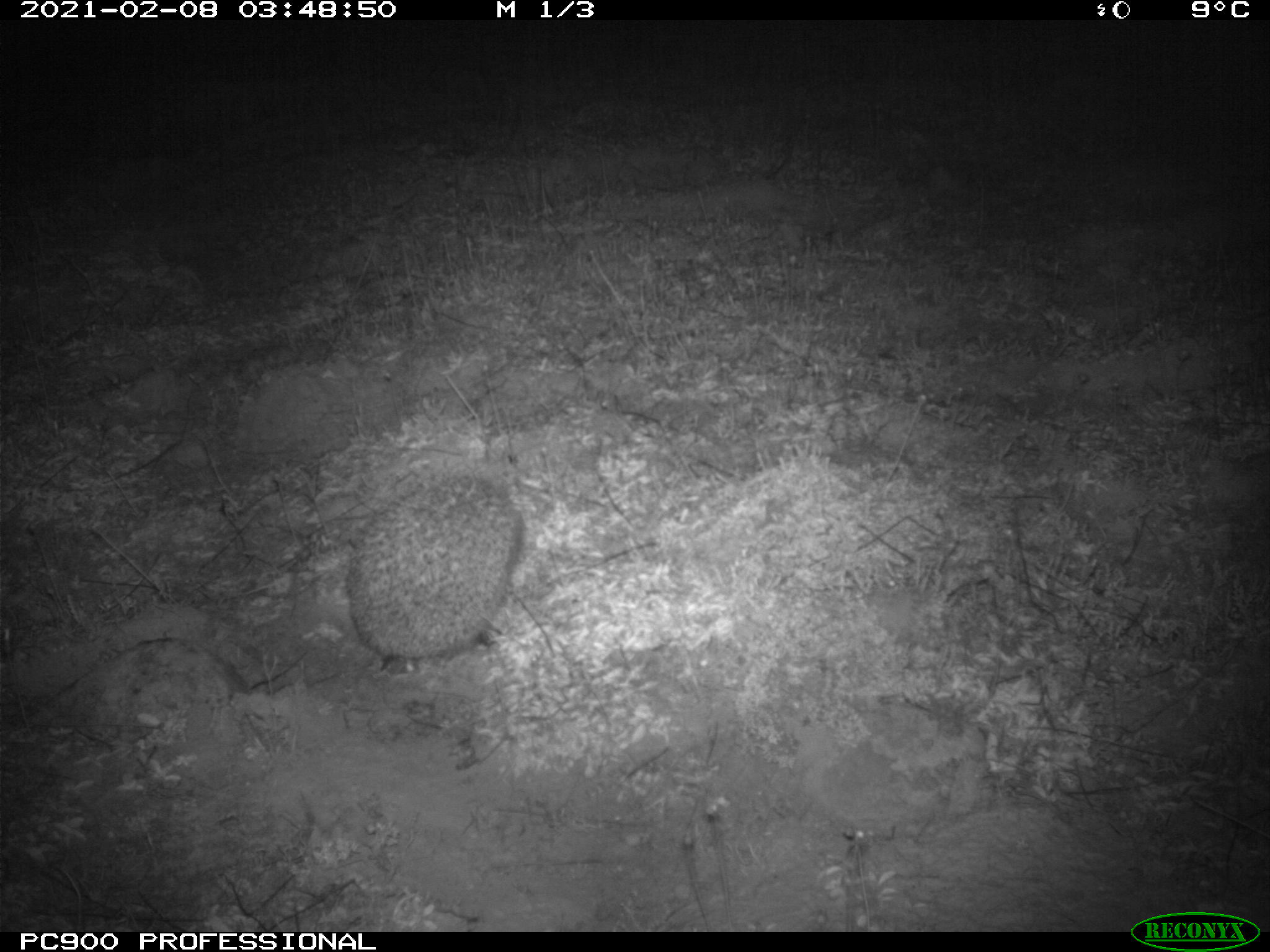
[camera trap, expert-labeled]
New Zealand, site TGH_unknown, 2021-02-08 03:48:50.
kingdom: Animalia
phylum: Chordata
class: Mammalia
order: Eulipotyphla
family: Erinaceidae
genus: Erinaceus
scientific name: Erinaceus europaeus europaeus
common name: european hedgehog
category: hedgehog